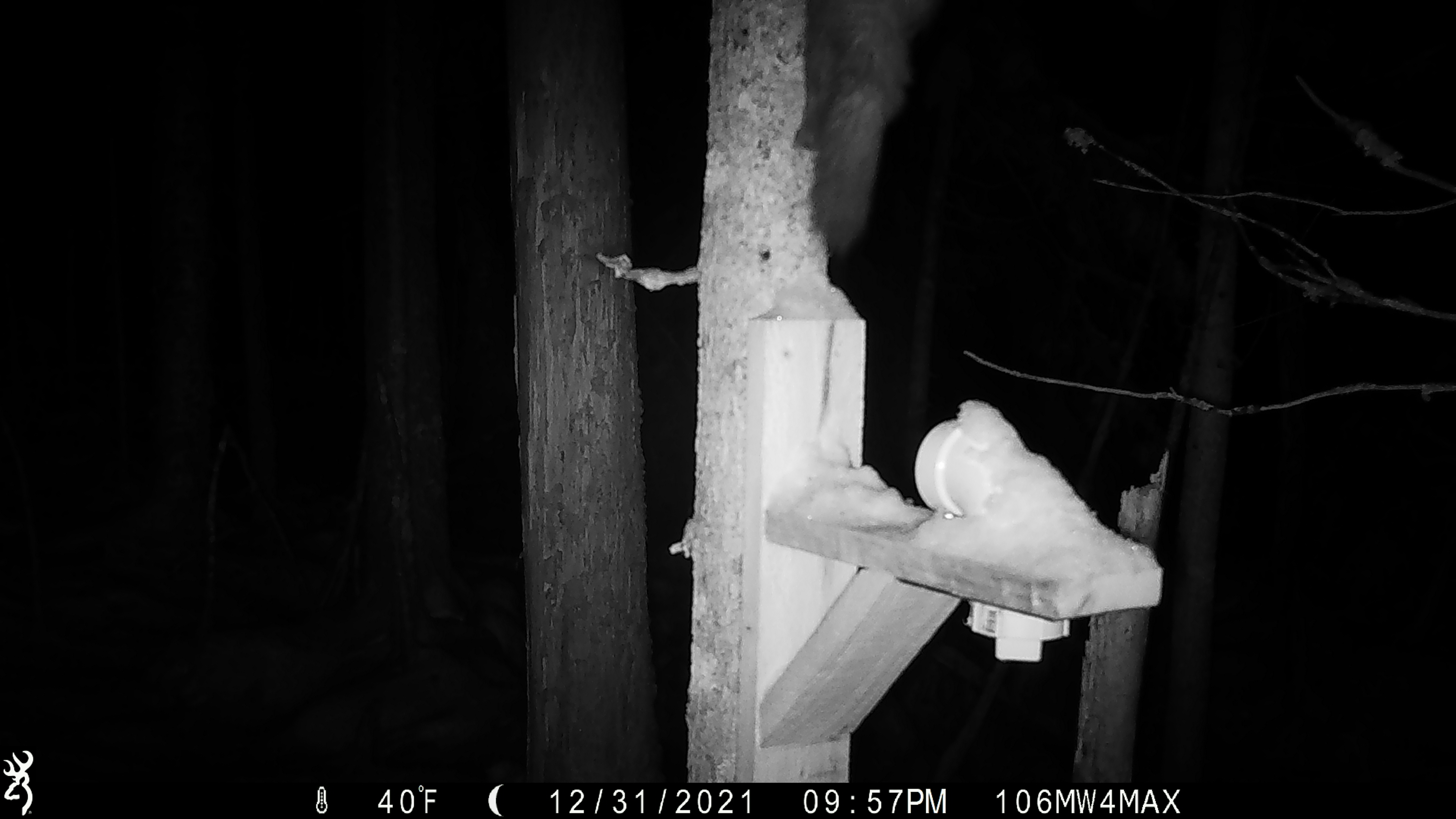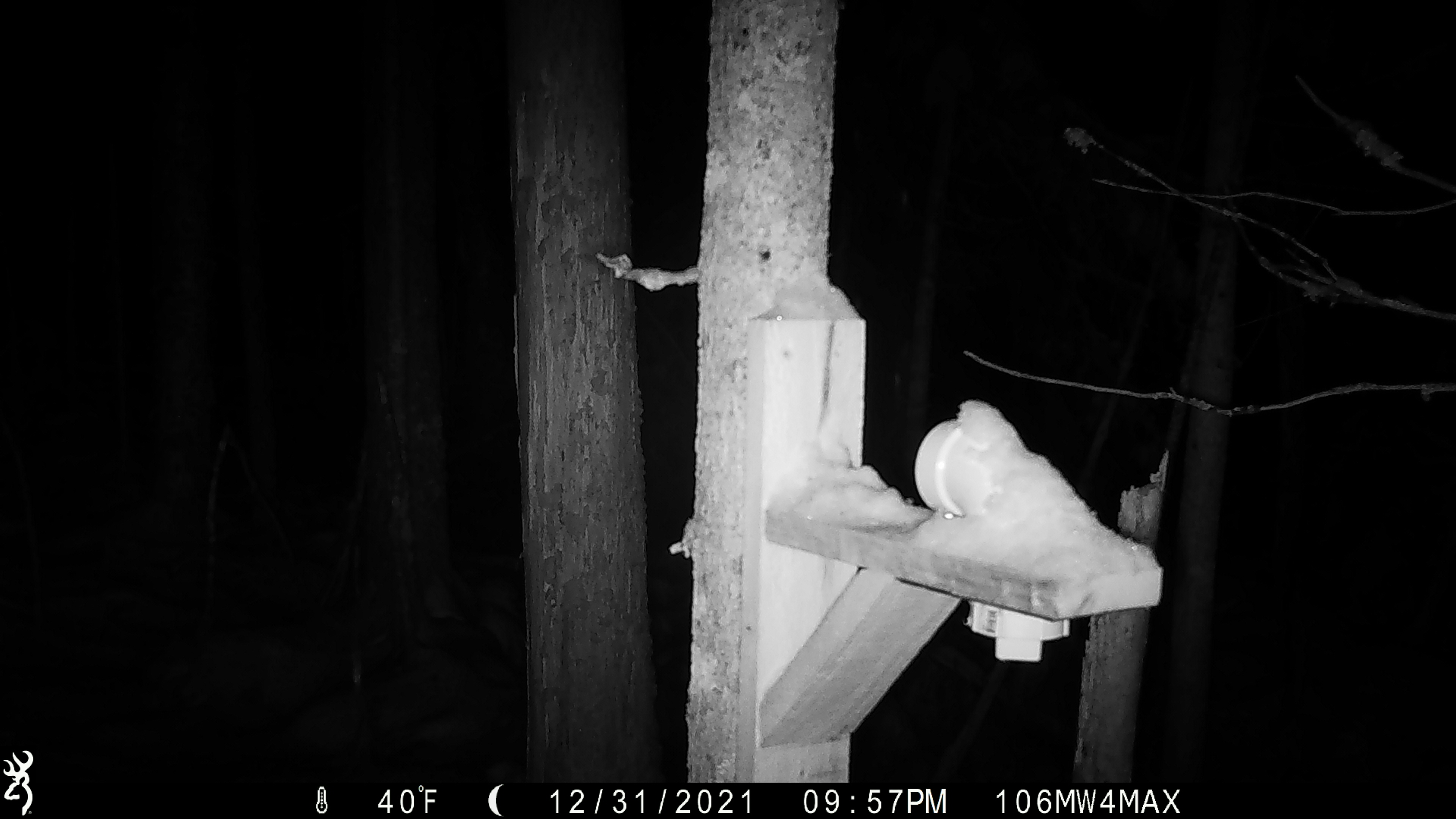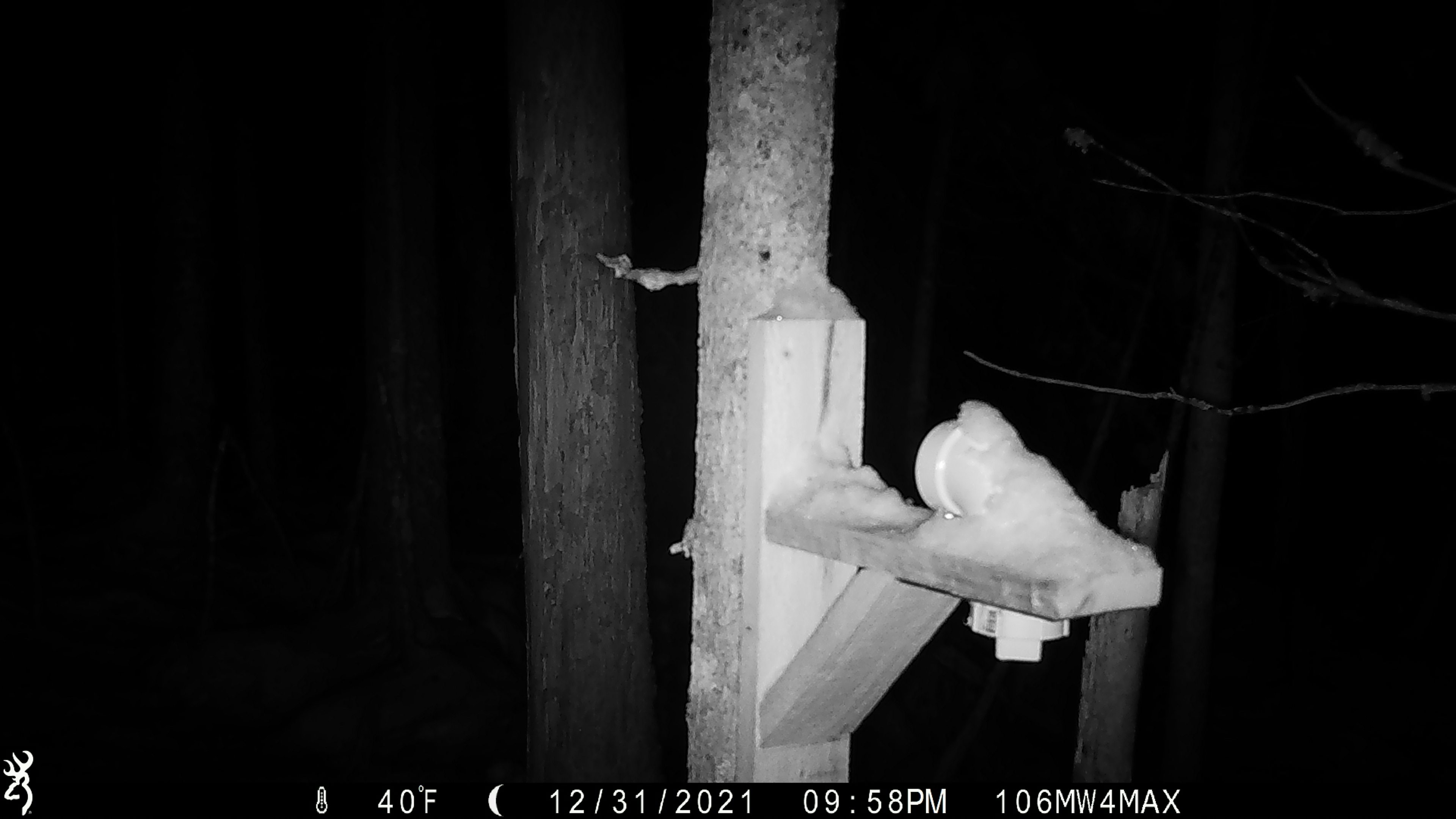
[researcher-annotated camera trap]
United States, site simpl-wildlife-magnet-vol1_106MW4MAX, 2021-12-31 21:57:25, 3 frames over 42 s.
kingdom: Animalia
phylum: Chordata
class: Mammalia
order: Carnivora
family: Mustelidae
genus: Martes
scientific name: Martes americana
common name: american marten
American marten (Martes americana).